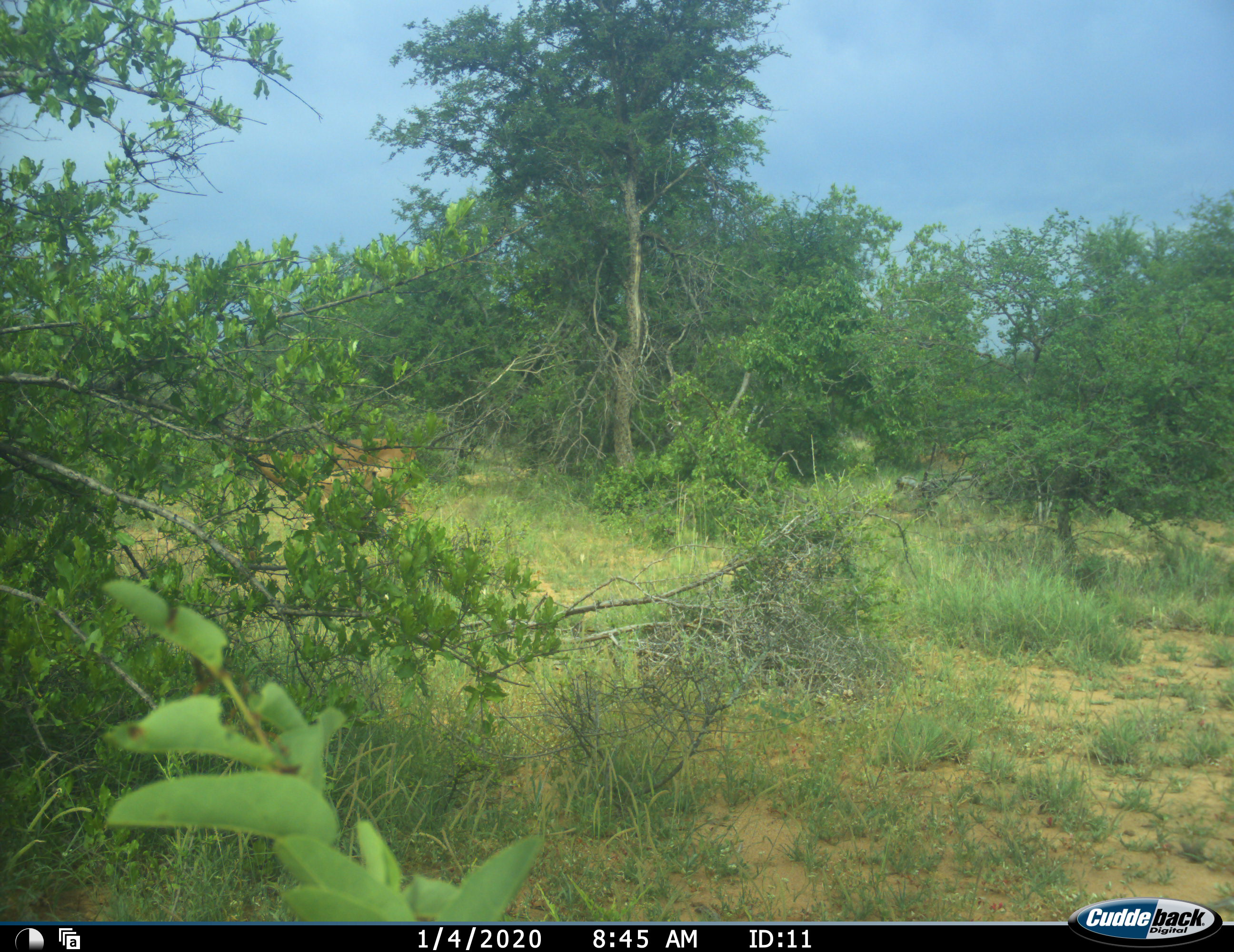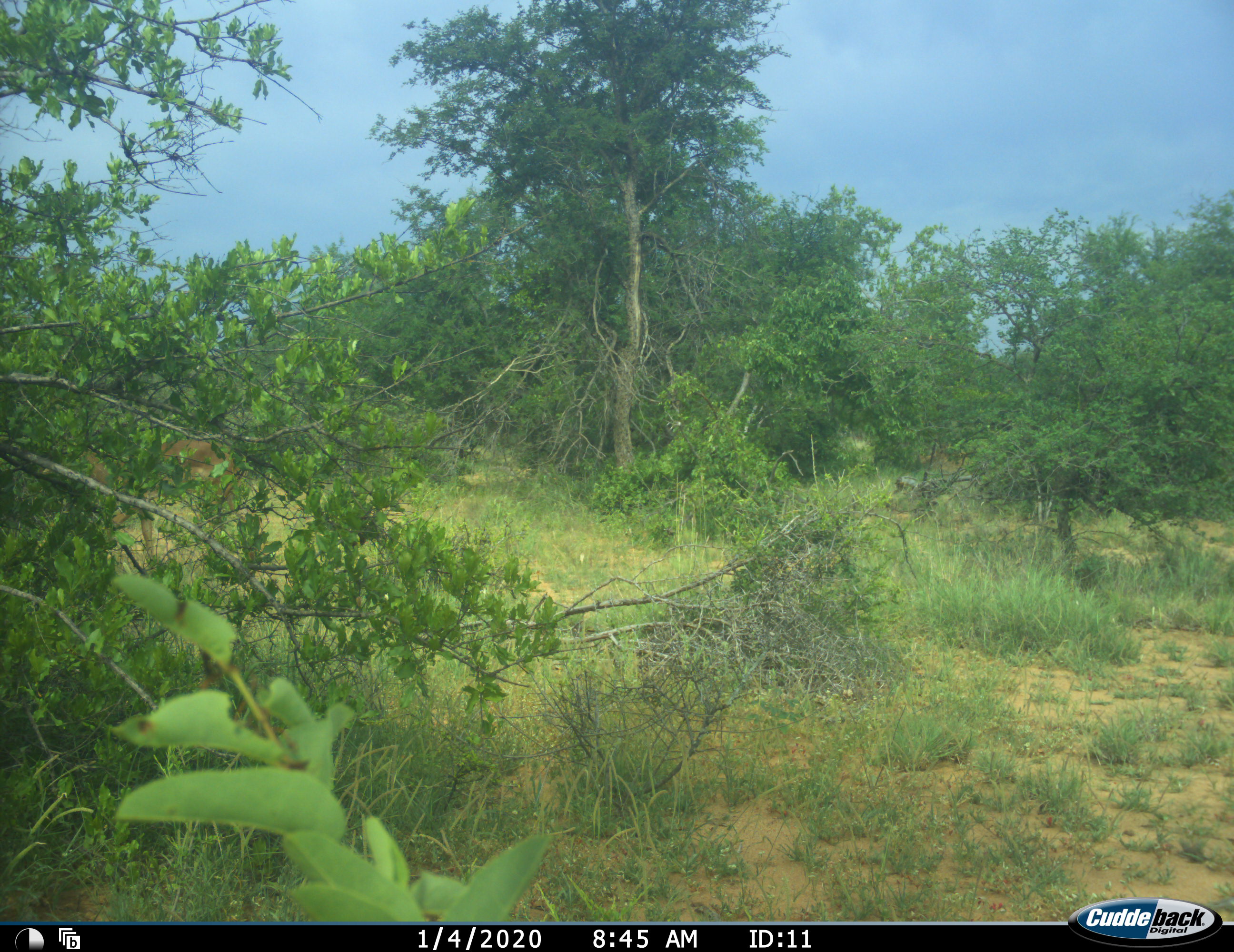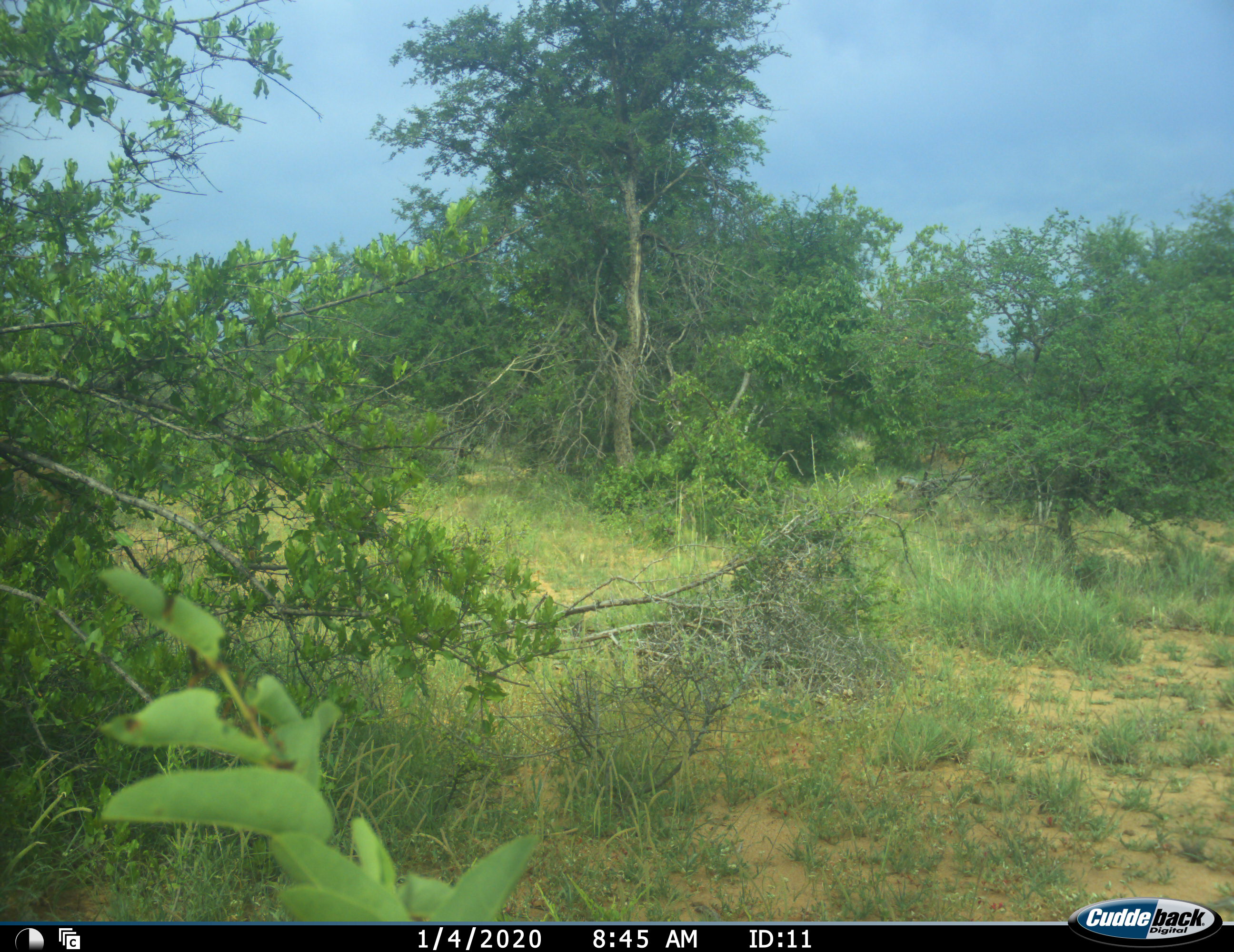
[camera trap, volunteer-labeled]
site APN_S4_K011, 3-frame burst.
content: unidentified animal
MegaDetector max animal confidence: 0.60